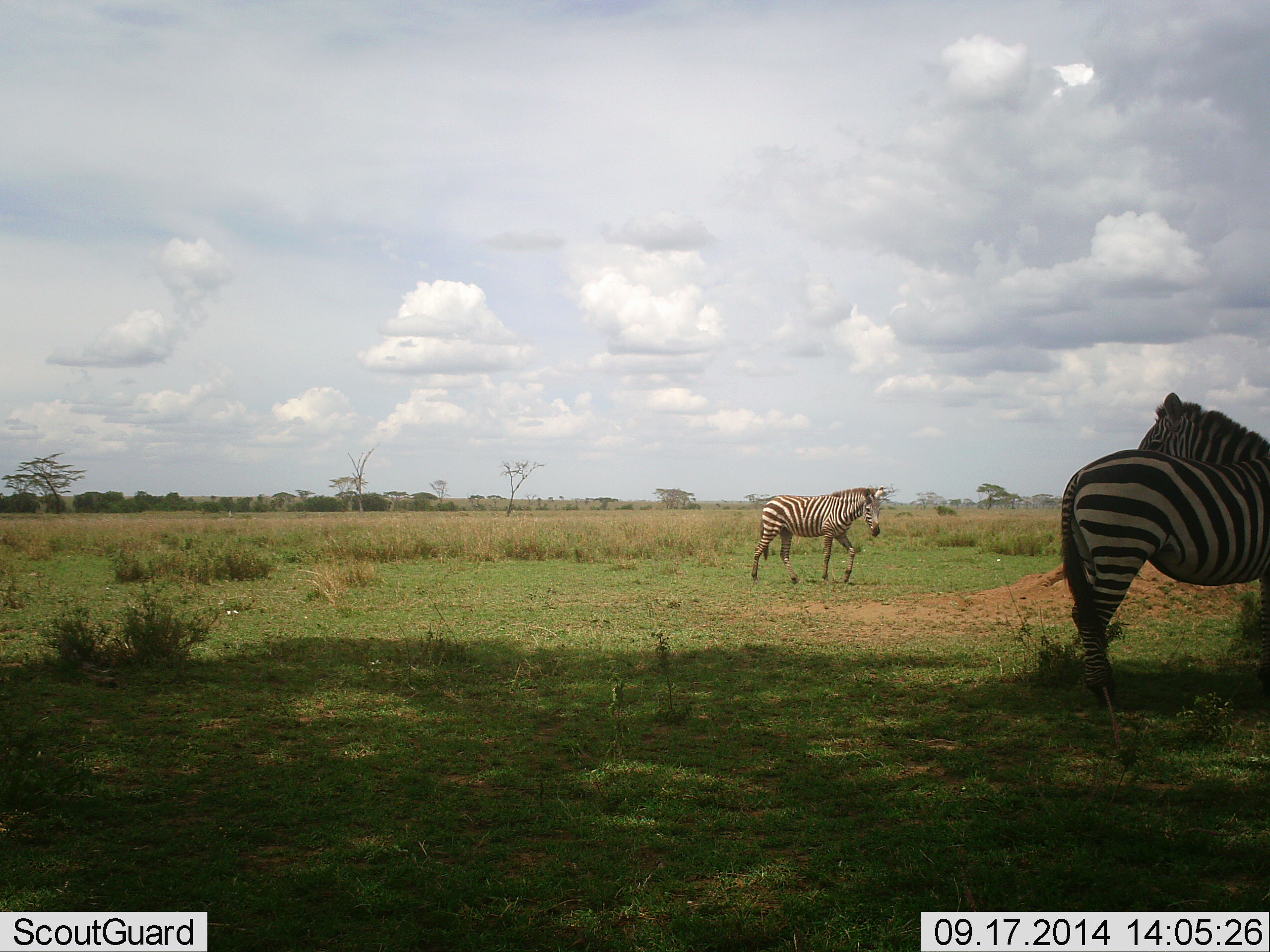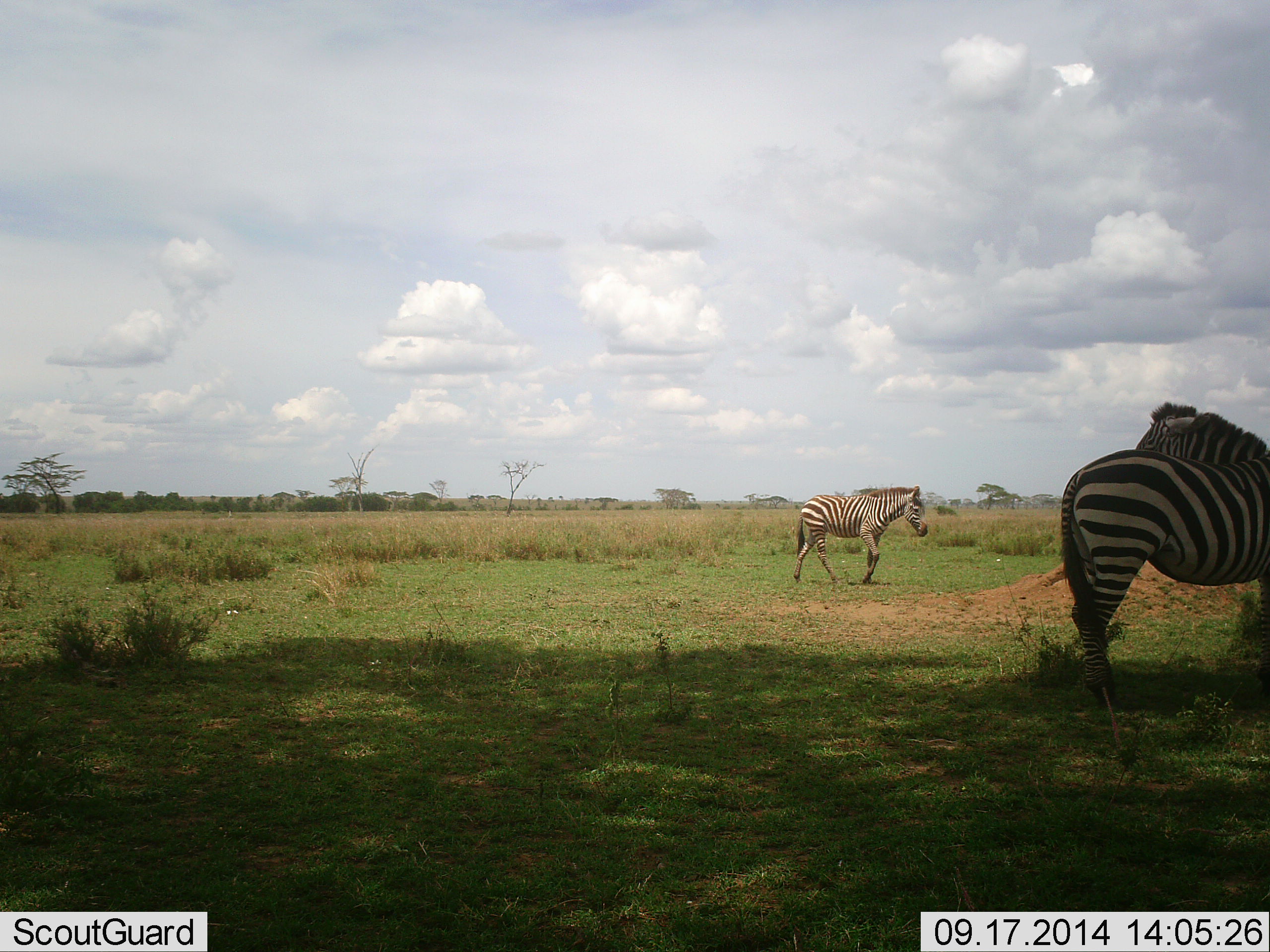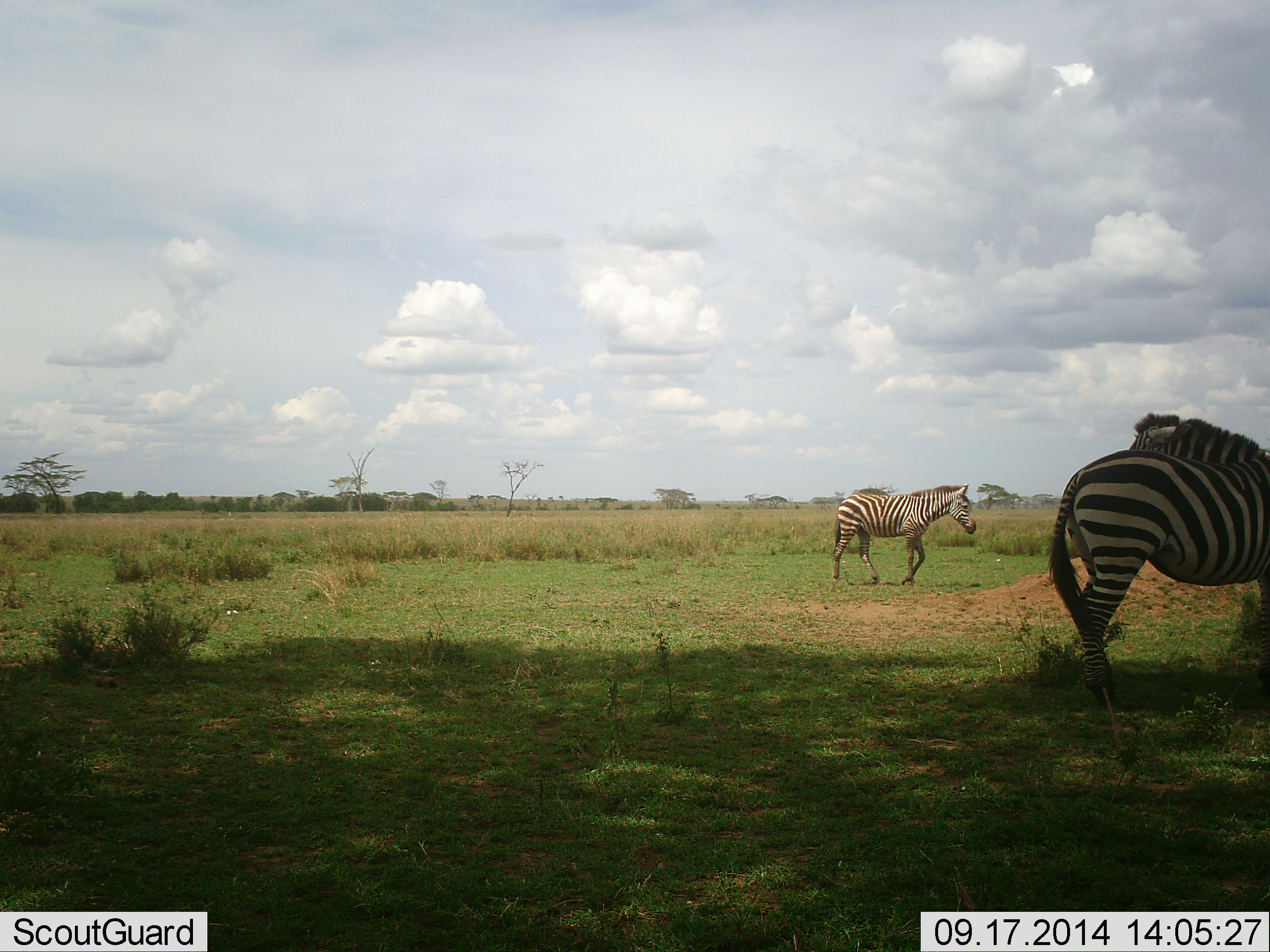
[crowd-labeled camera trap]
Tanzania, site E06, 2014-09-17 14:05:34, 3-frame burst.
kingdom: Animalia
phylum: Chordata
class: Mammalia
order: Perissodactyla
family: Equidae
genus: Equus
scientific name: Equus quagga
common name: plains zebra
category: zebra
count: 3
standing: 90%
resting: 0%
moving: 90%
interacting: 0%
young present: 0%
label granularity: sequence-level